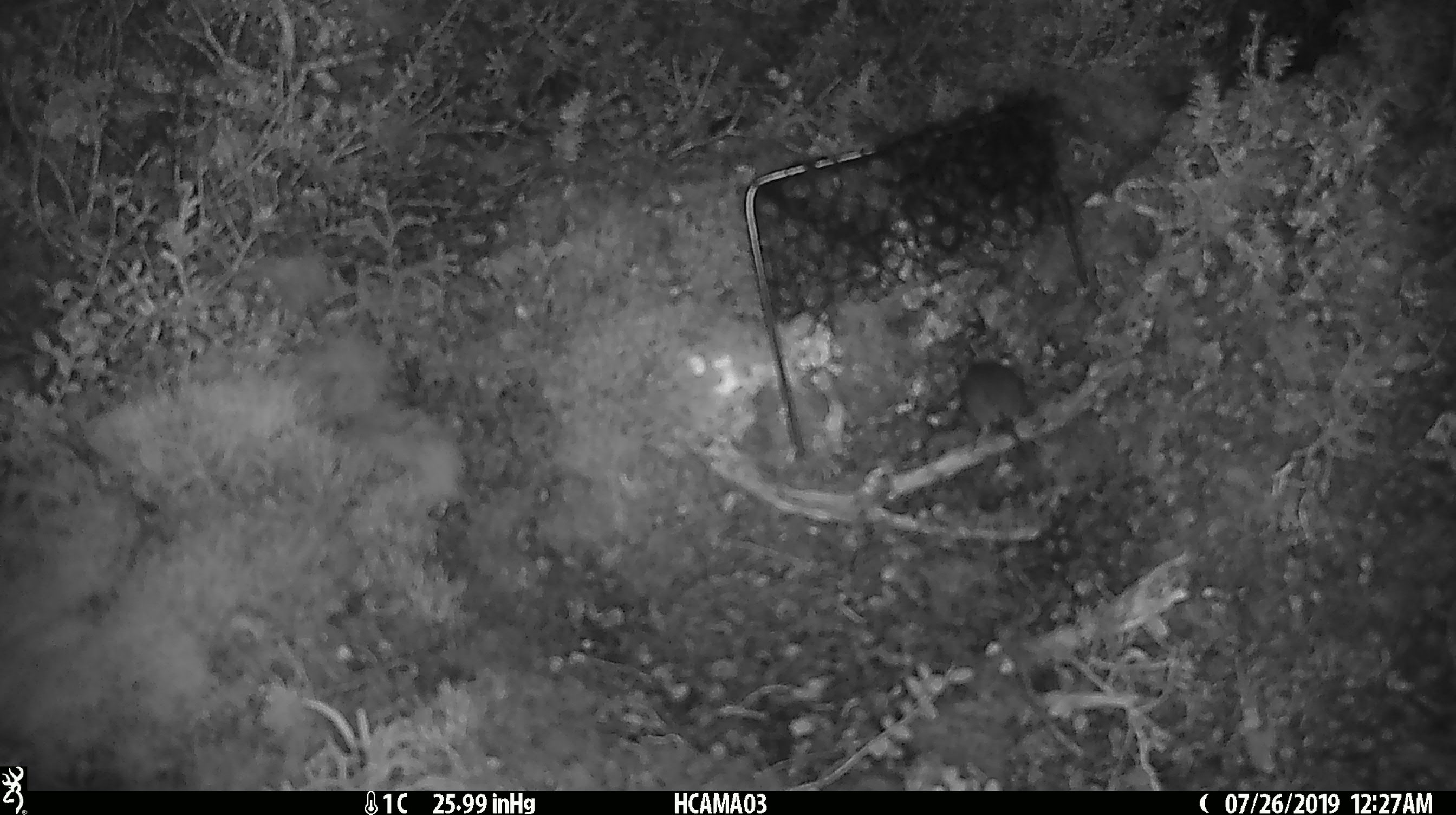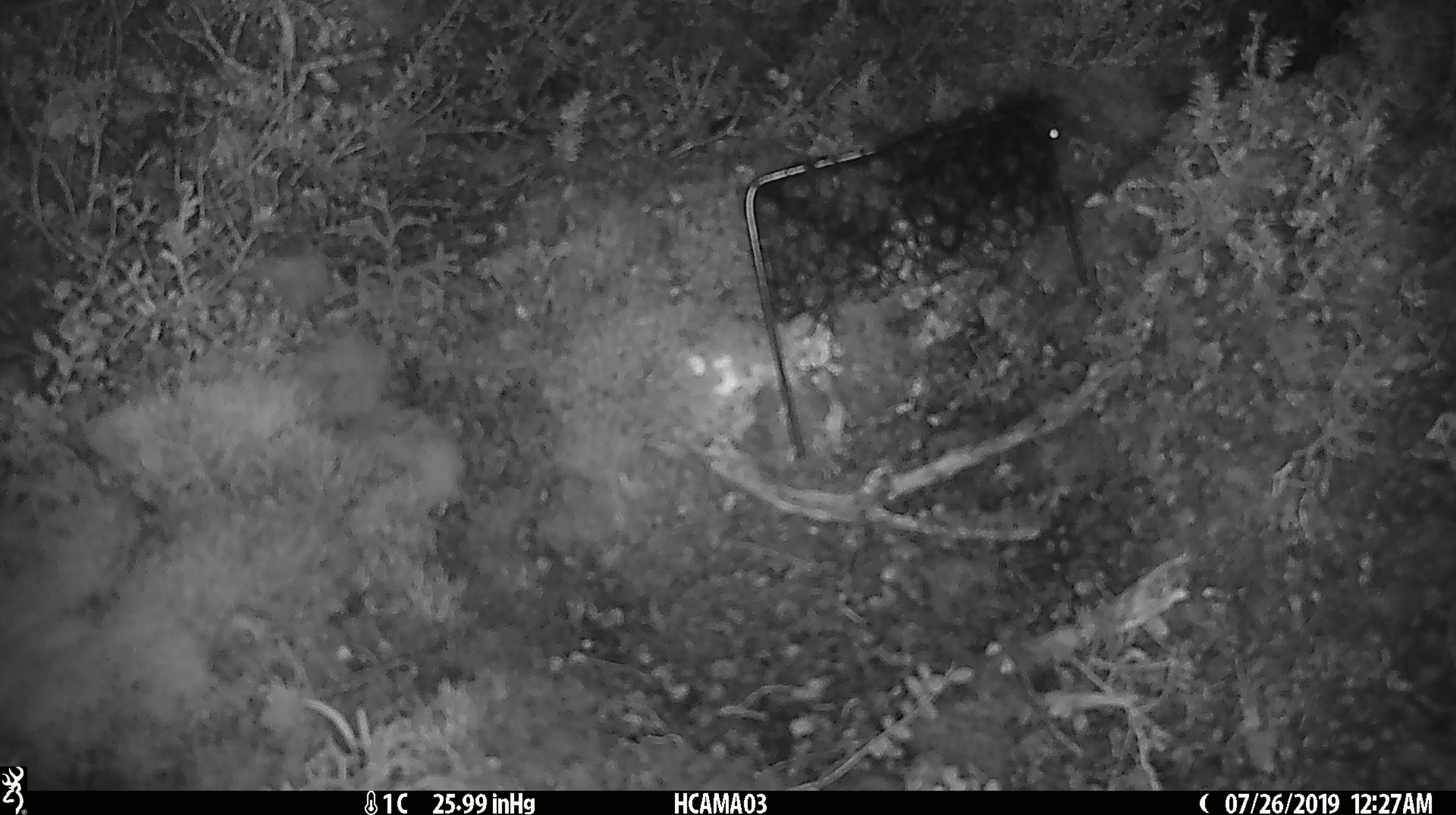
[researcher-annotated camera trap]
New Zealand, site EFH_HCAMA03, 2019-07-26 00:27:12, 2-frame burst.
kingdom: Animalia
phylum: Chordata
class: Mammalia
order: Rodentia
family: Muridae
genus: Mus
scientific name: Mus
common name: mouse